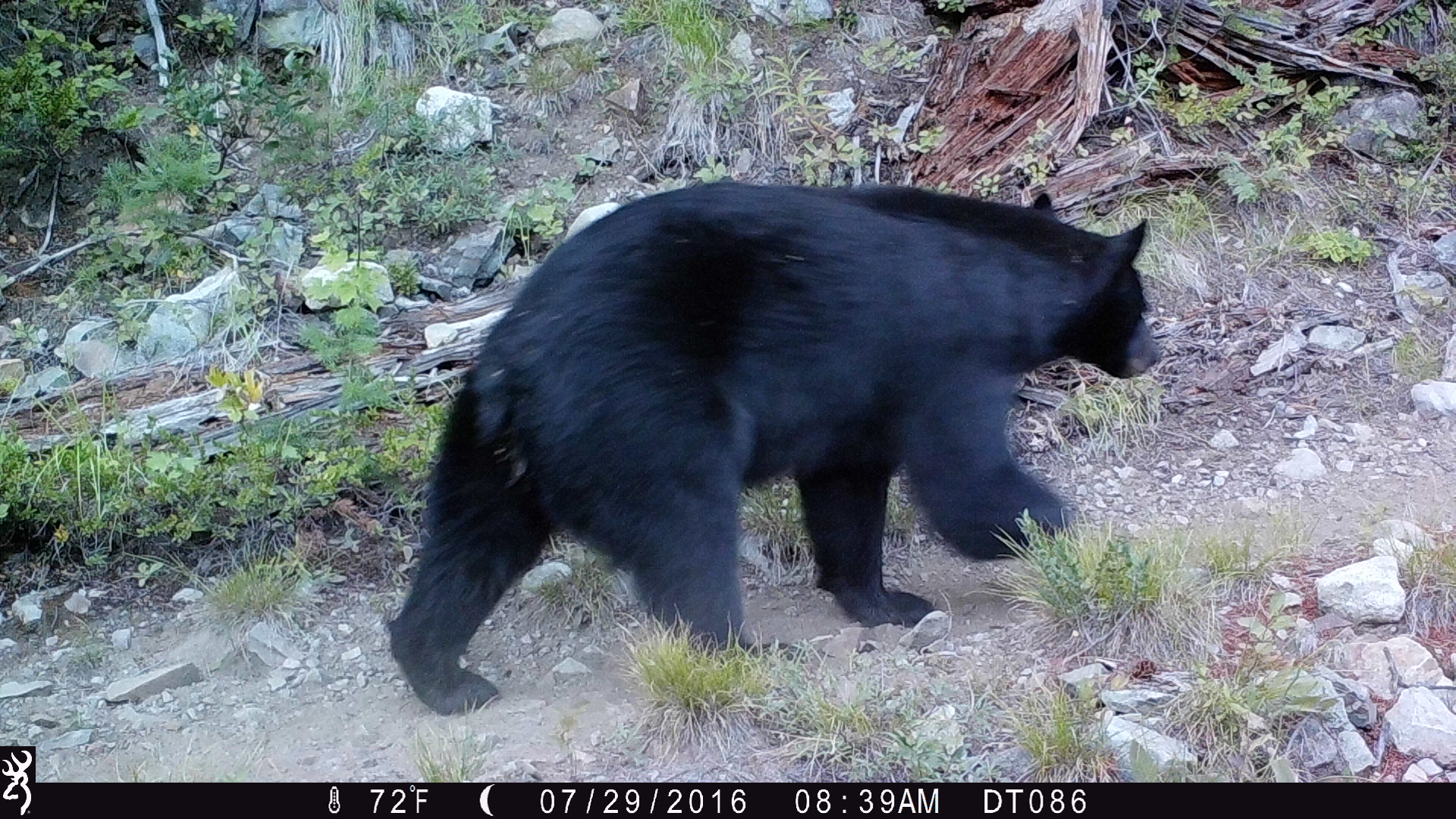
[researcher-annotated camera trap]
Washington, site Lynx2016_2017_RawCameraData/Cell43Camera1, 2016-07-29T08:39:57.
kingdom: Animalia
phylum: Chordata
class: Mammalia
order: Carnivora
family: Ursidae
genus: Ursus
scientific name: Ursus americanus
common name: american black bear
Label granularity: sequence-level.